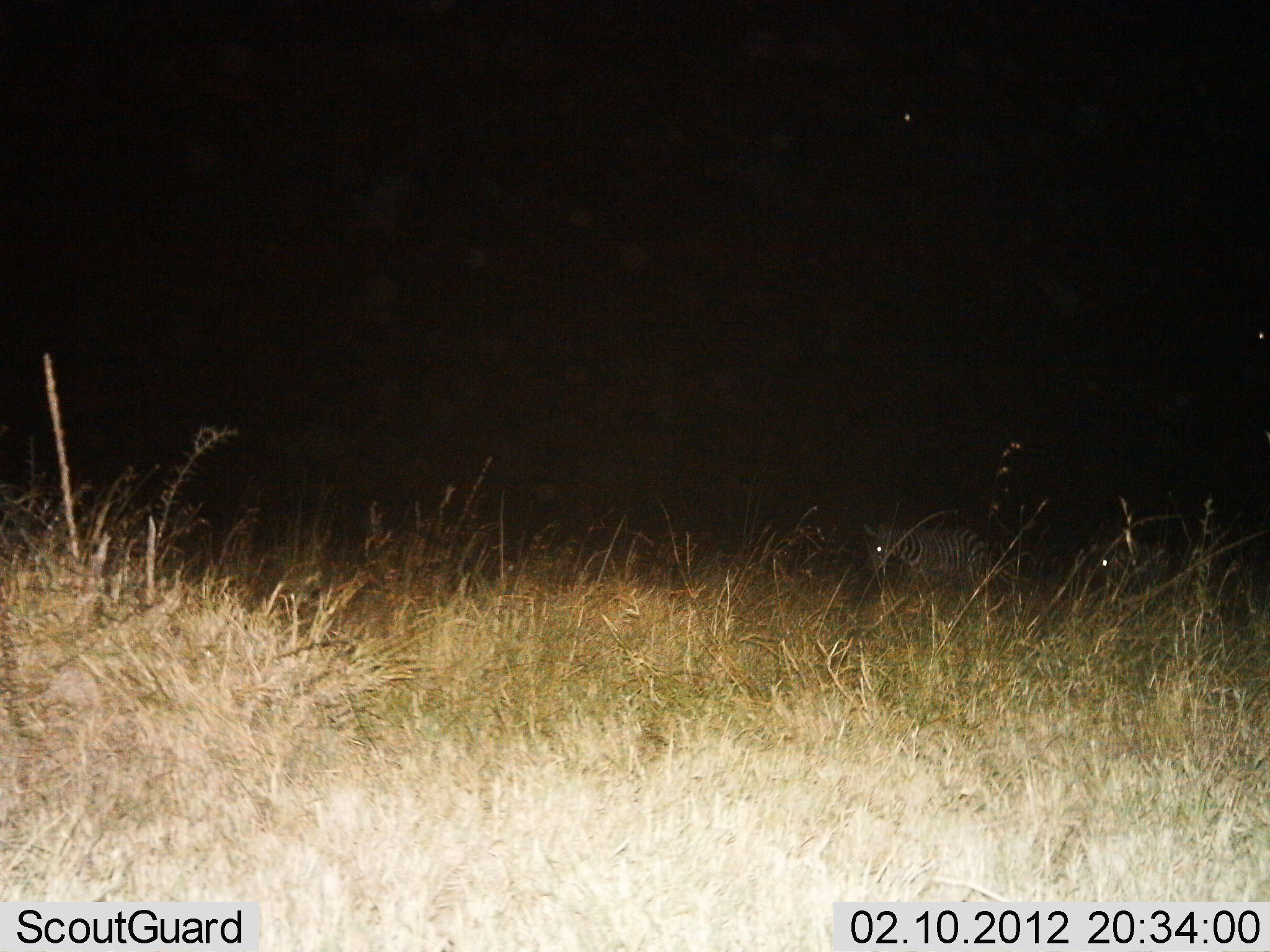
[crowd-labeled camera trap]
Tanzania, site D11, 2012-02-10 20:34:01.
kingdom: Animalia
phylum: Chordata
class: Mammalia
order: Perissodactyla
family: Equidae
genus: Equus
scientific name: Equus quagga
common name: plains zebra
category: zebra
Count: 2.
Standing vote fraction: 38%.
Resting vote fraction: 8%.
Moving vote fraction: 46%.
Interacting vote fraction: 0%.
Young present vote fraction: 0%.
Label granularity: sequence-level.